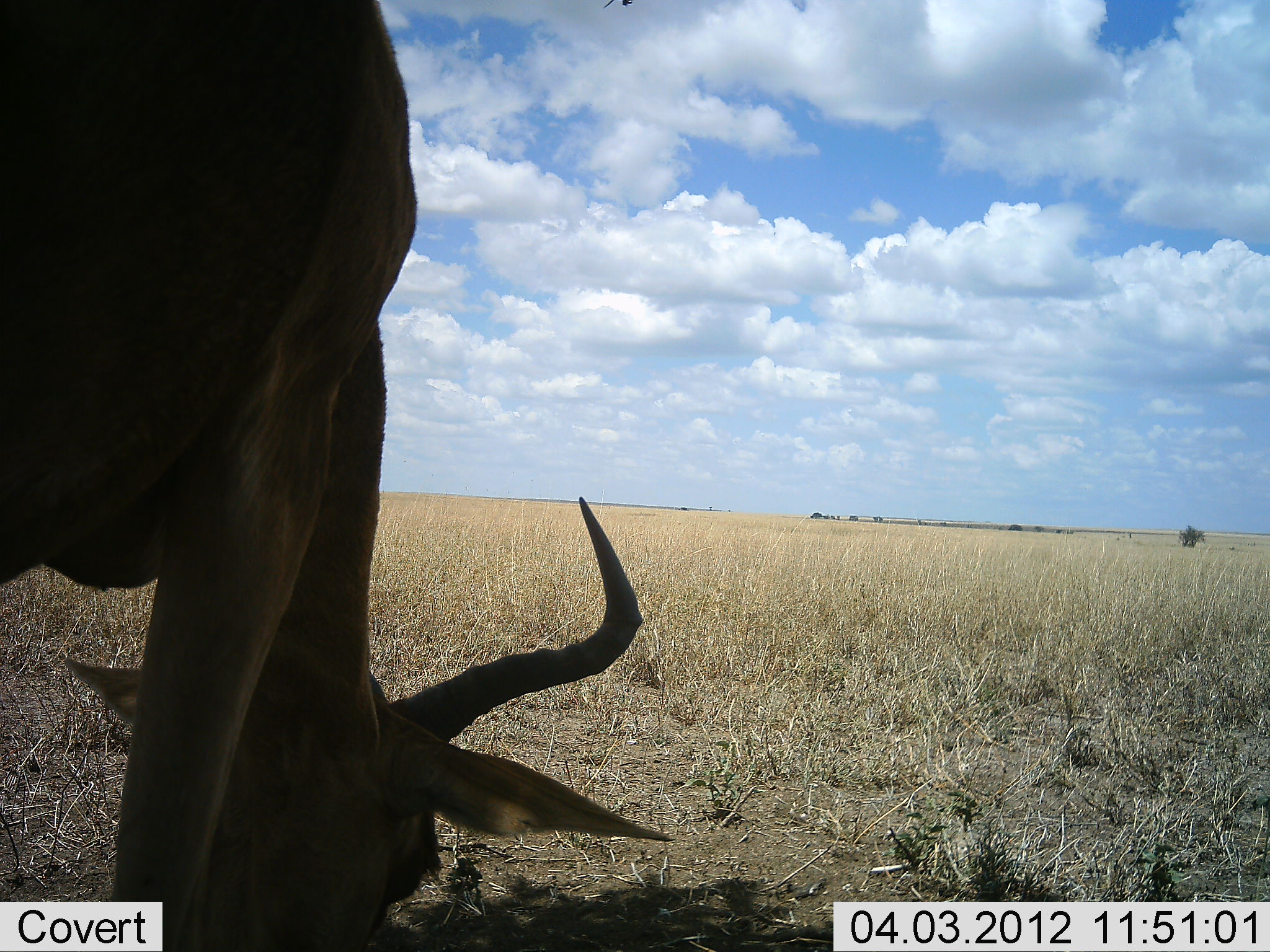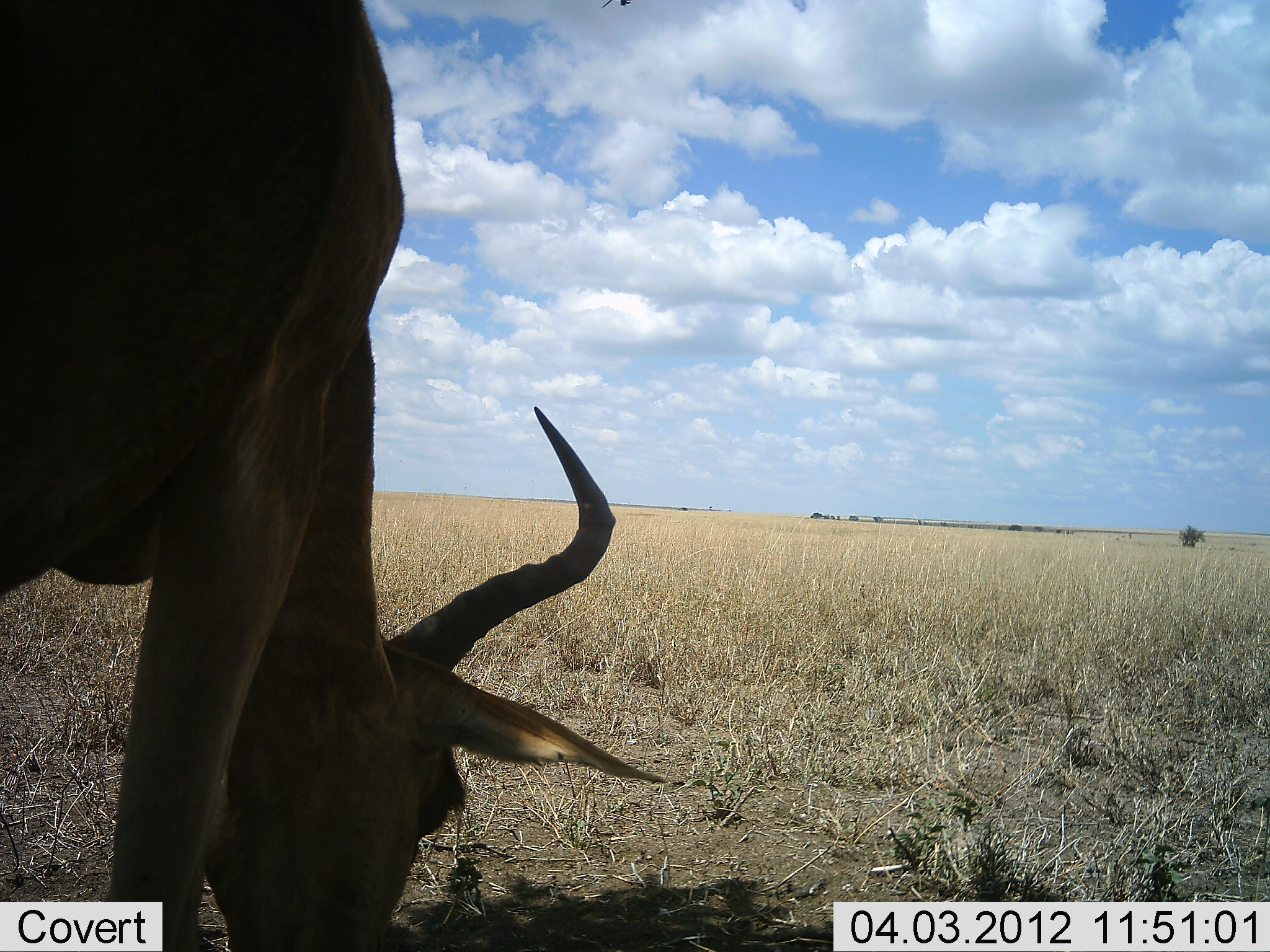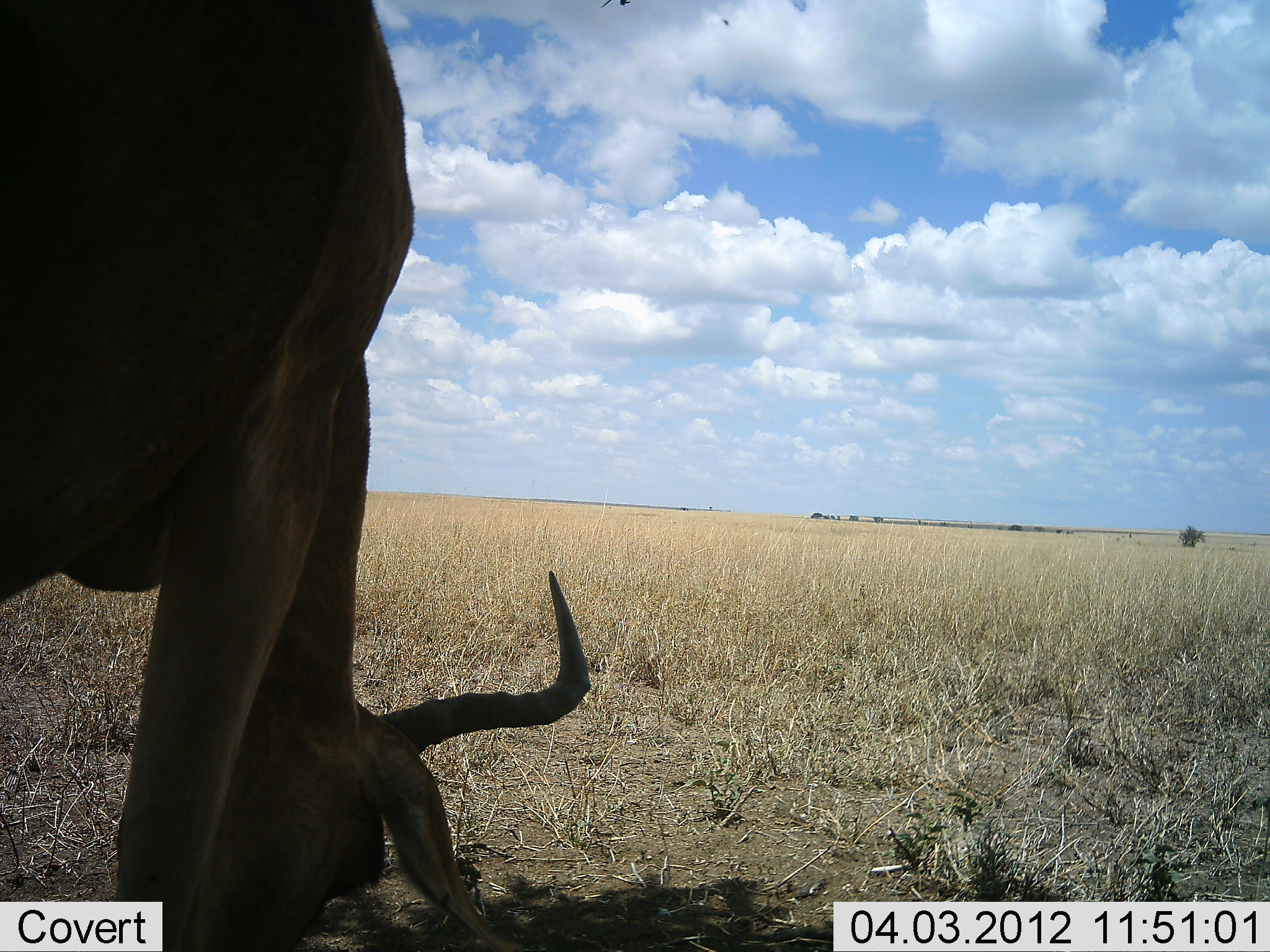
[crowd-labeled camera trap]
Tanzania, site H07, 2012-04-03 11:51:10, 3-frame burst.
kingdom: Animalia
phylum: Chordata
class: Mammalia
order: Artiodactyla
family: Bovidae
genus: Alcelaphus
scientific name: Alcelaphus buselaphus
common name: hartebeest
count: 1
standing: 19%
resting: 0%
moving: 0%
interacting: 0%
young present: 0%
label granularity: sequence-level